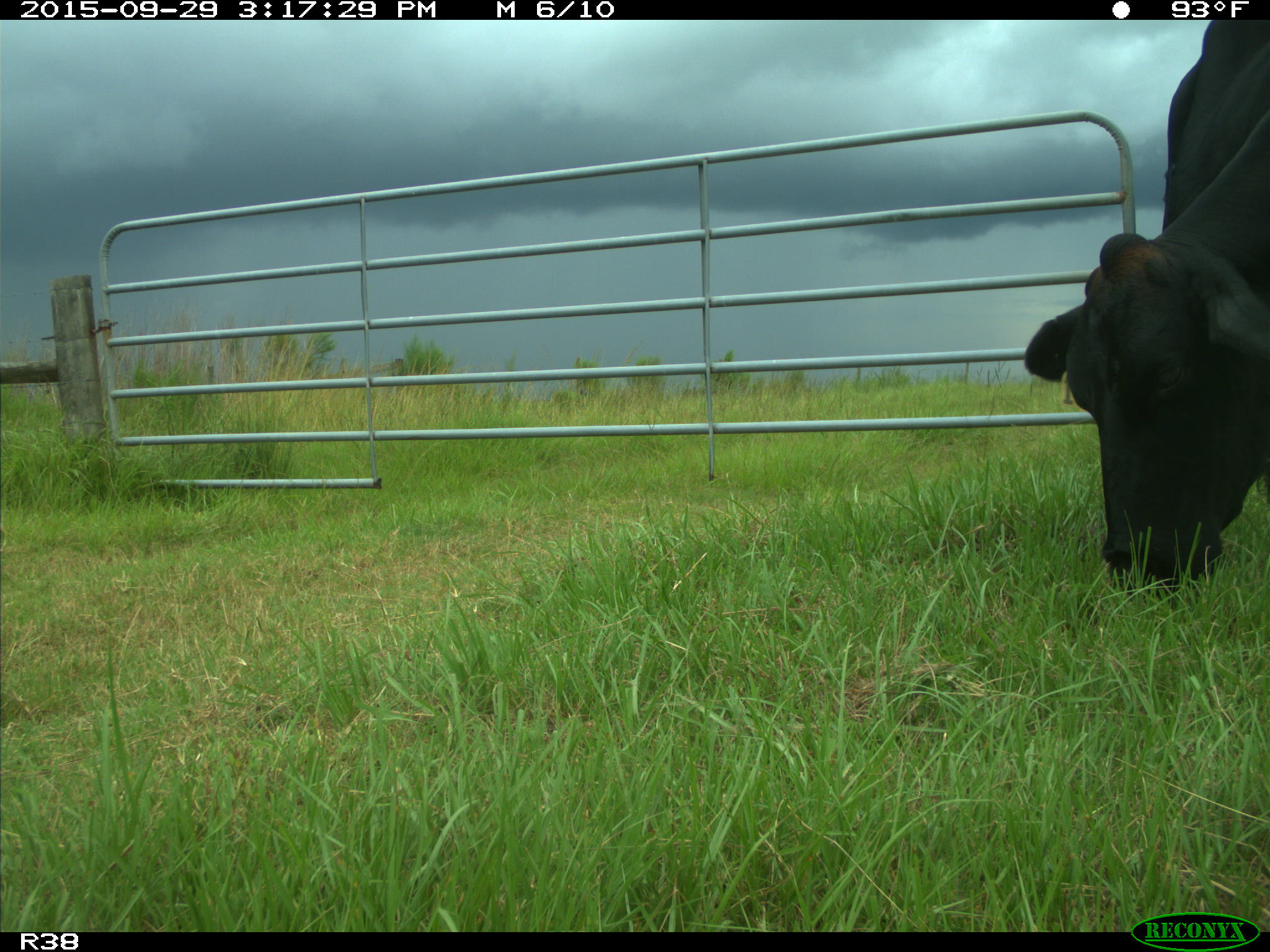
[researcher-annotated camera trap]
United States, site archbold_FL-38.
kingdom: Animalia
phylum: Chordata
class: Mammalia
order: Artiodactyla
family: Bovidae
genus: Bos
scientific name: Bos taurus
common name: domestic cow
Bos taurus (domestic cow).